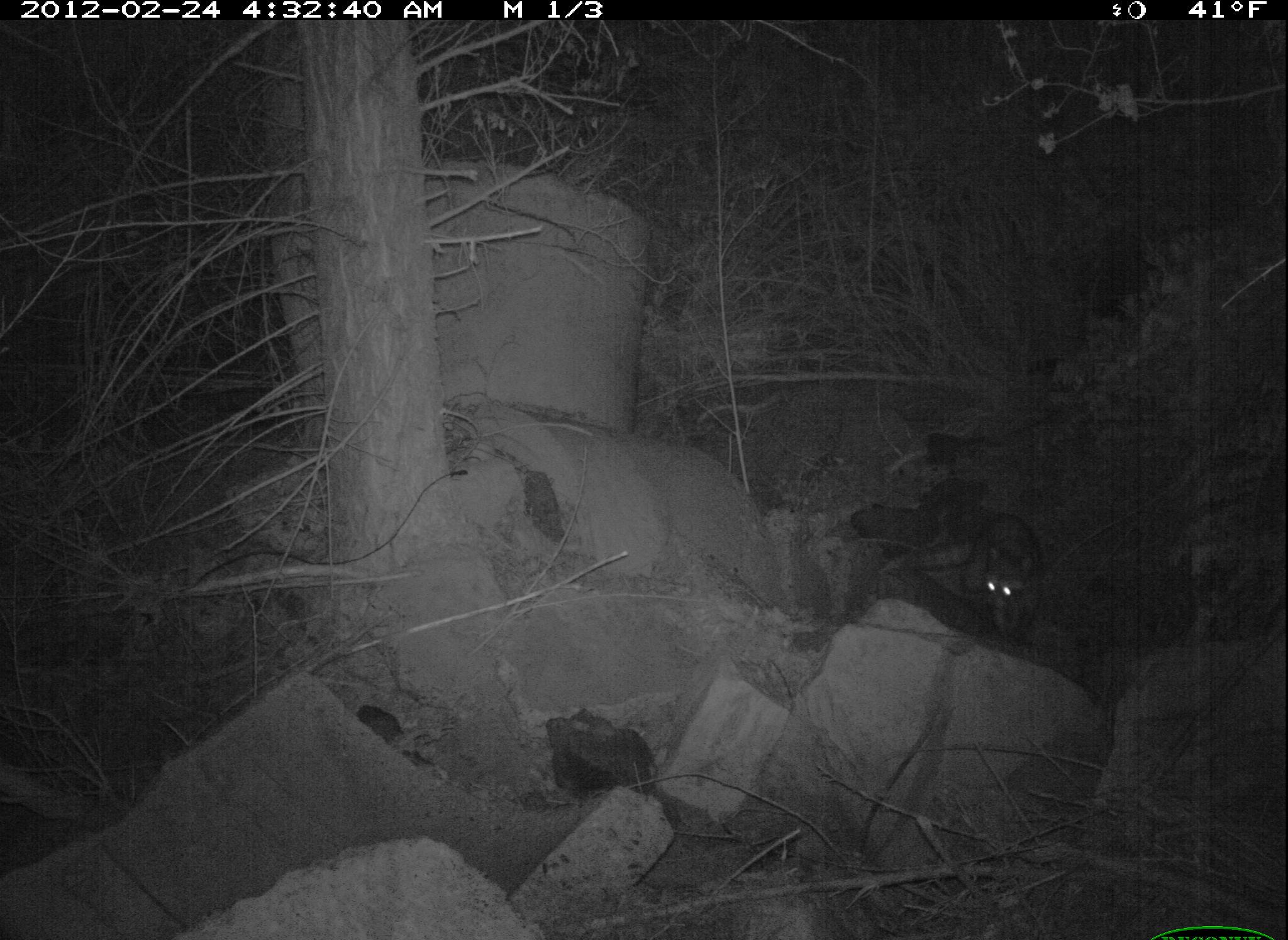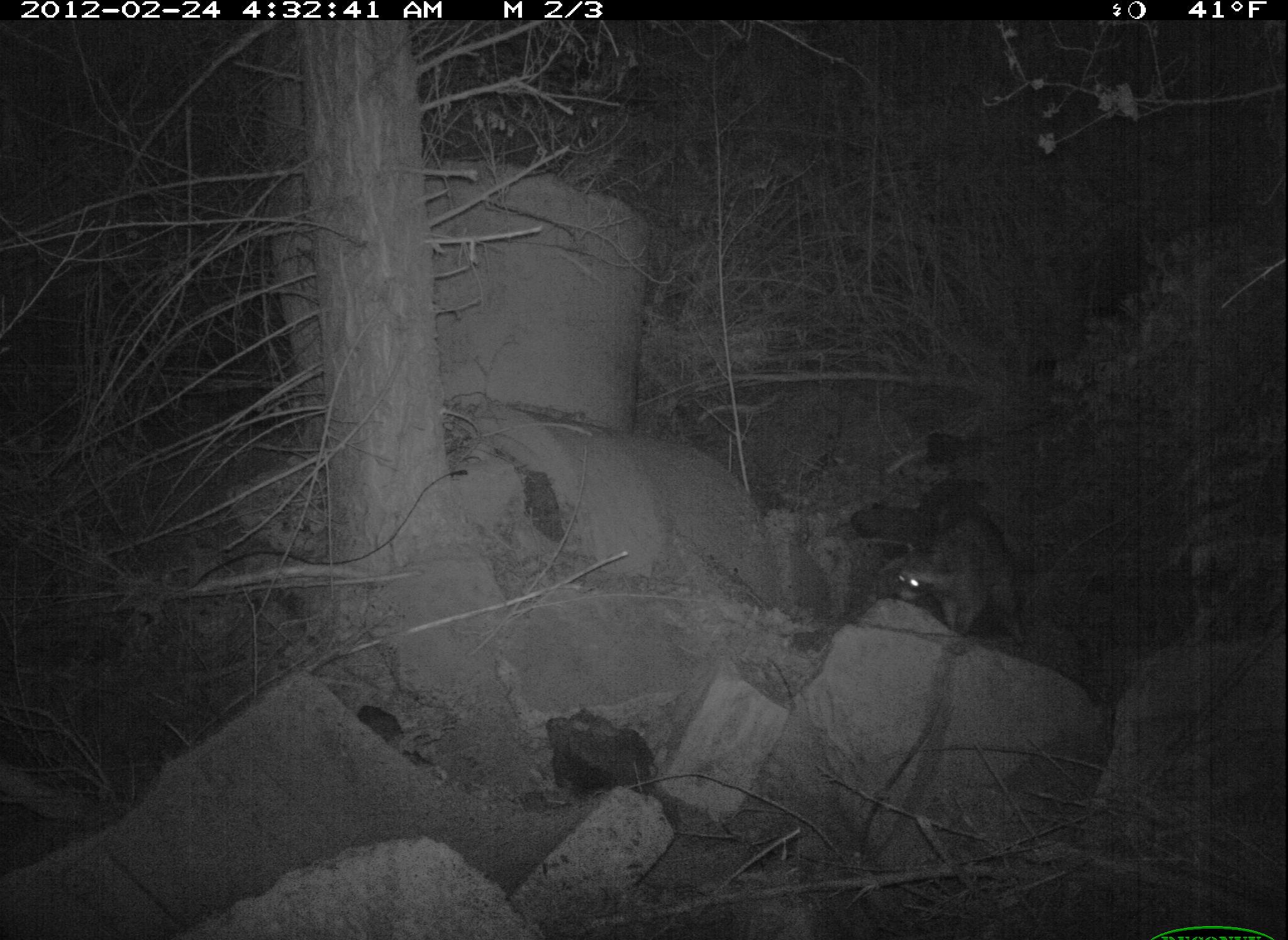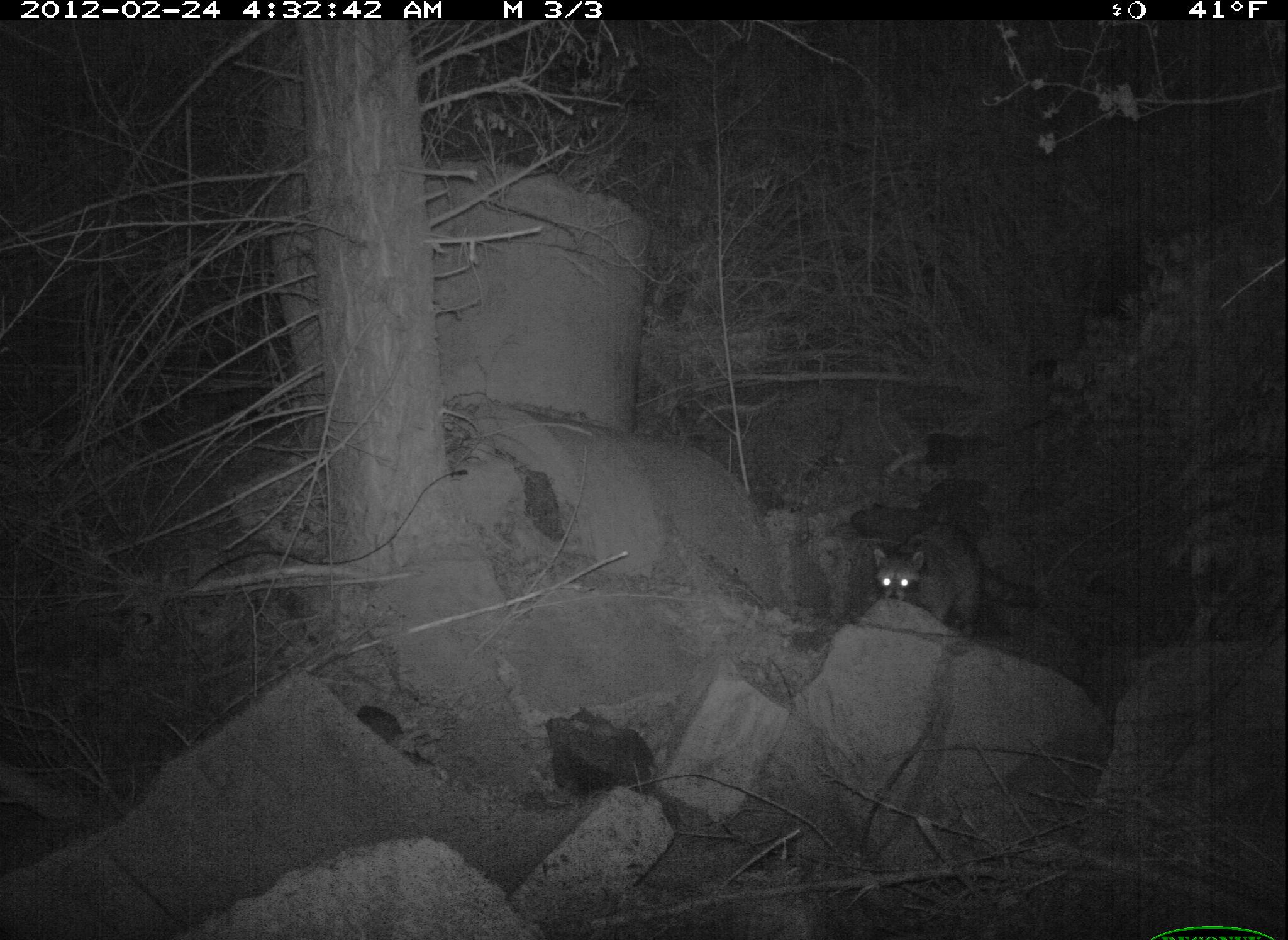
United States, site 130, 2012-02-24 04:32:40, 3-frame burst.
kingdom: Animalia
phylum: Chordata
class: Mammalia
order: Carnivora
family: Procyonidae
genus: Procyon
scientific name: Procyon lotor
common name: raccoon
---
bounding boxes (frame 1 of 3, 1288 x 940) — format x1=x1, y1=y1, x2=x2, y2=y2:
raccoon: x1=884, y1=498, x2=1050, y2=636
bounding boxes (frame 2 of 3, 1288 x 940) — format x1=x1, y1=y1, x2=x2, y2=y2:
raccoon: x1=816, y1=412, x2=1116, y2=726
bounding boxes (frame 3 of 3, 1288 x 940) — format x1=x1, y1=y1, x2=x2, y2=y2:
raccoon: x1=865, y1=514, x2=1056, y2=651